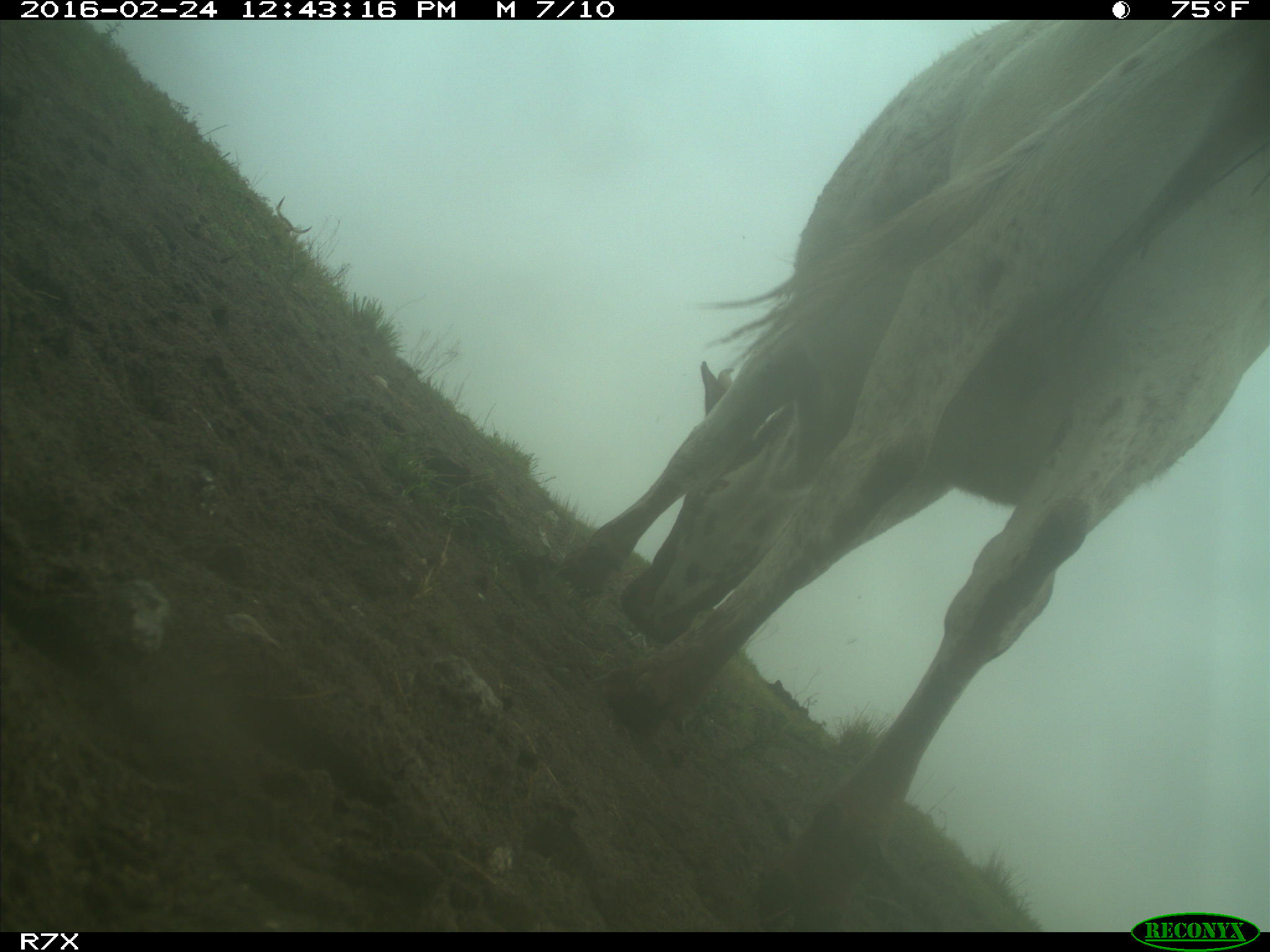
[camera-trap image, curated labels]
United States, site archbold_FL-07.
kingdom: Animalia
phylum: Chordata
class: Mammalia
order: Artiodactyla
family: Bovidae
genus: Bos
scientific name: Bos taurus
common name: domestic cow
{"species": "Bos taurus (domestic cow)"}